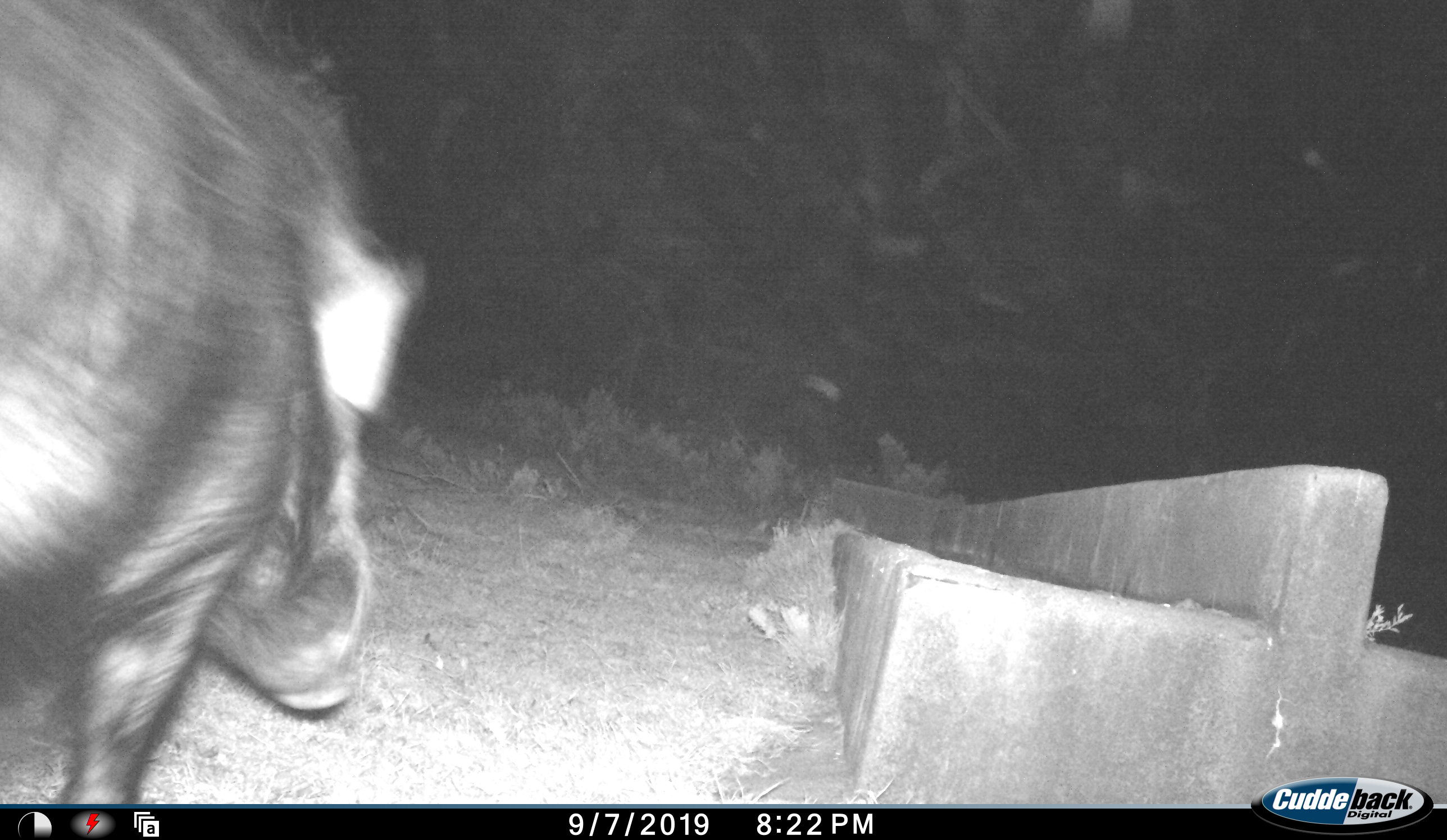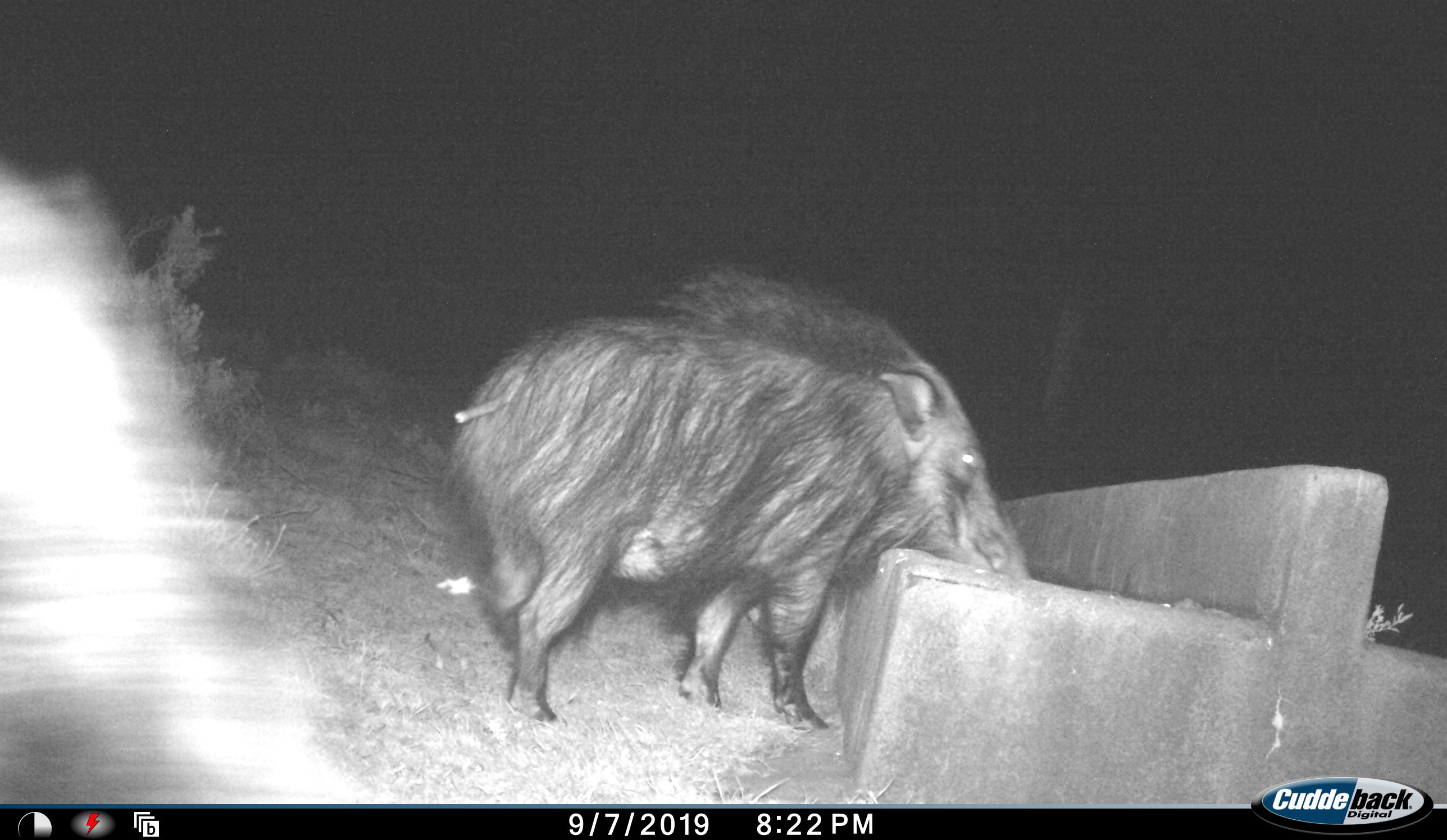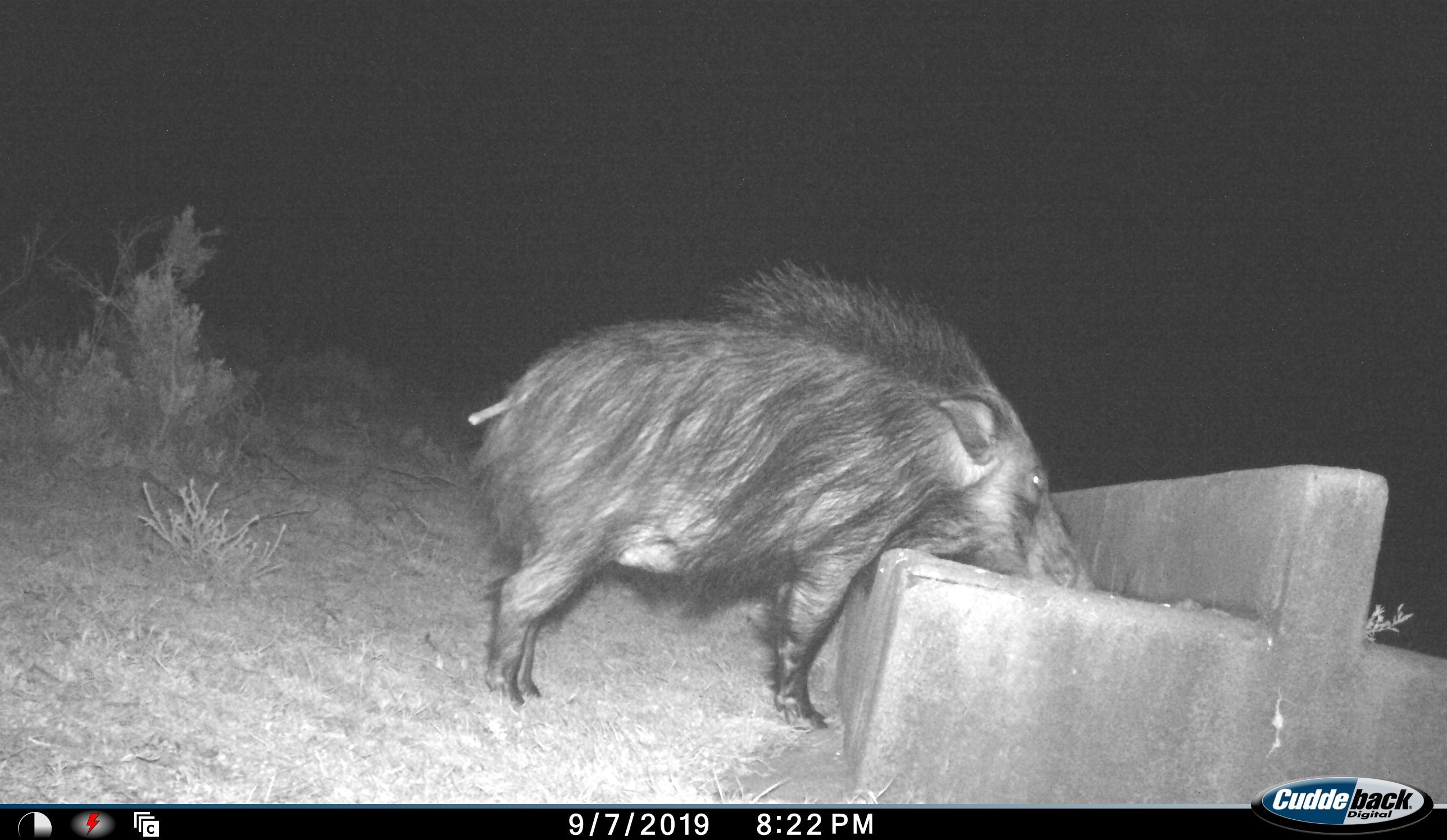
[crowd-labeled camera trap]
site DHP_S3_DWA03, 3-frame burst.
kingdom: Animalia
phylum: Chordata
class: Mammalia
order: Artiodactyla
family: Suidae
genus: Potamochoerus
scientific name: Potamochoerus larvatus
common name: bushpig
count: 2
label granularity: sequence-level